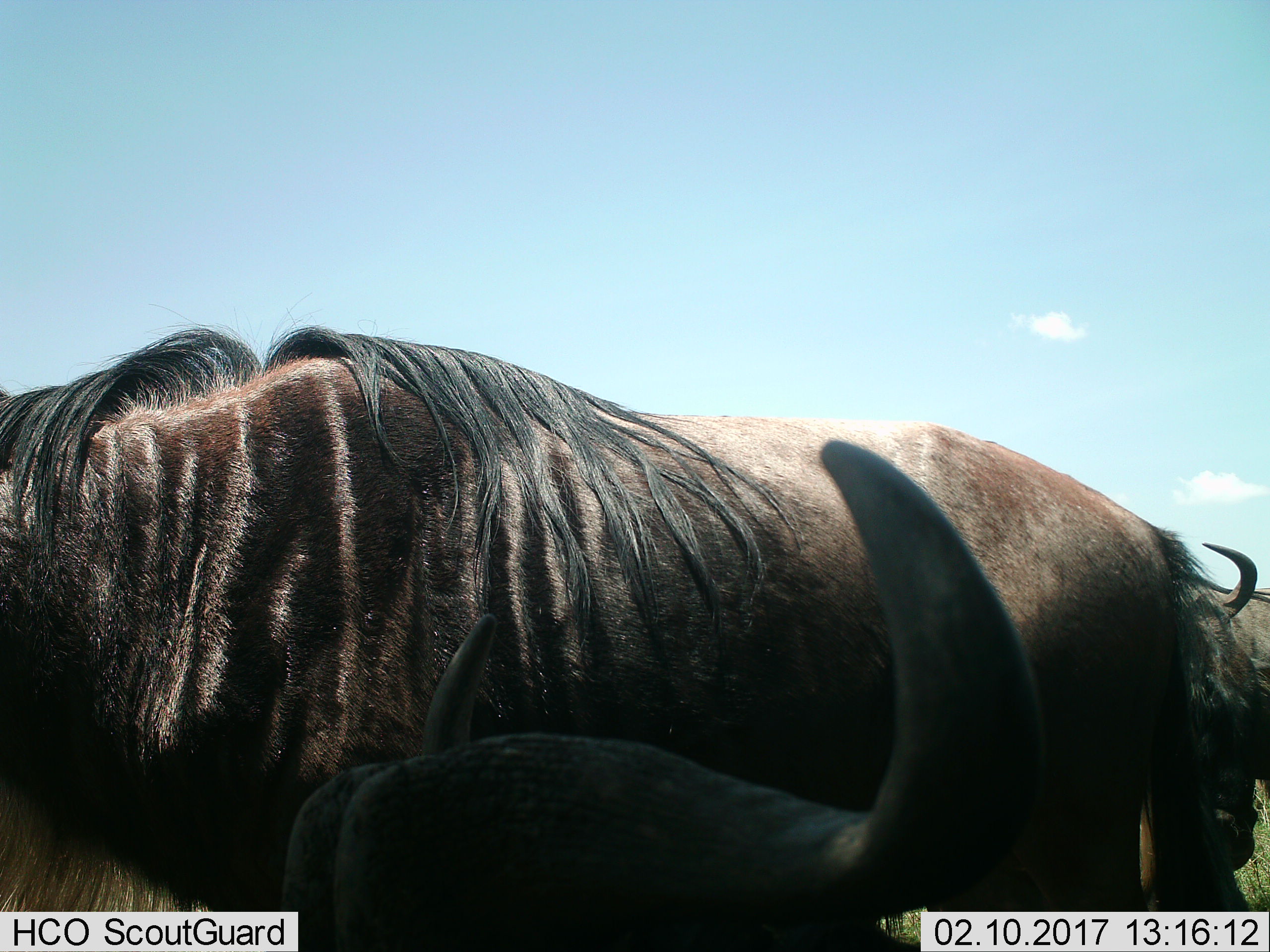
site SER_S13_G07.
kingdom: Animalia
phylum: Chordata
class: Mammalia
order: Artiodactyla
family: Bovidae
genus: Connochaetes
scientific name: Connochaetes taurinus taurinus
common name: blue wildebeest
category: wildebeestblue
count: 3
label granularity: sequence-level